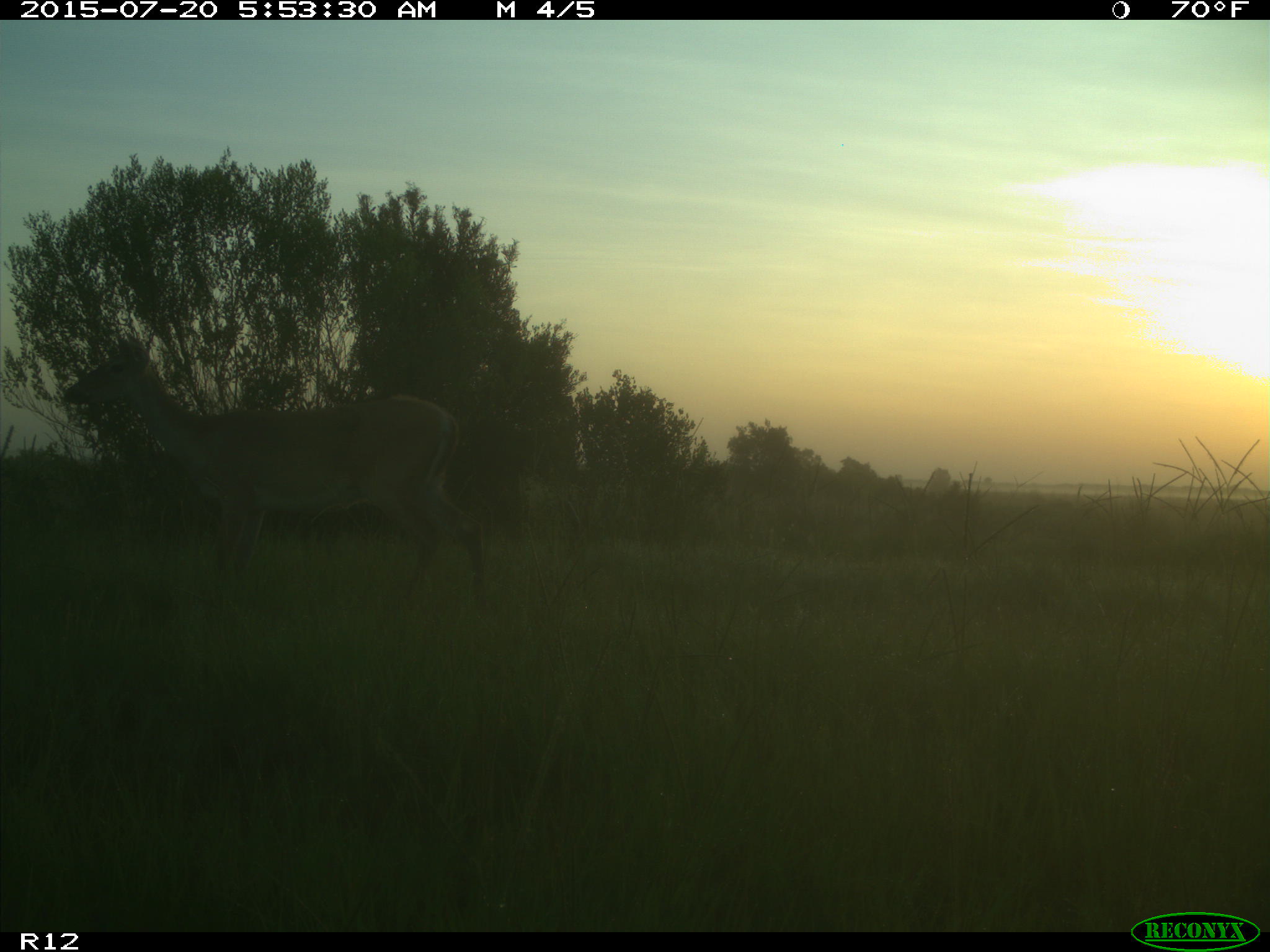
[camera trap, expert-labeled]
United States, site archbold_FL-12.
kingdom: Animalia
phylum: Chordata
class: Mammalia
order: Artiodactyla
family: Cervidae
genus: Odocoileus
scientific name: Odocoileus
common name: deer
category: unidentified deer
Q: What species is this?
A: Unidentified deer (deer) (Odocoileus).